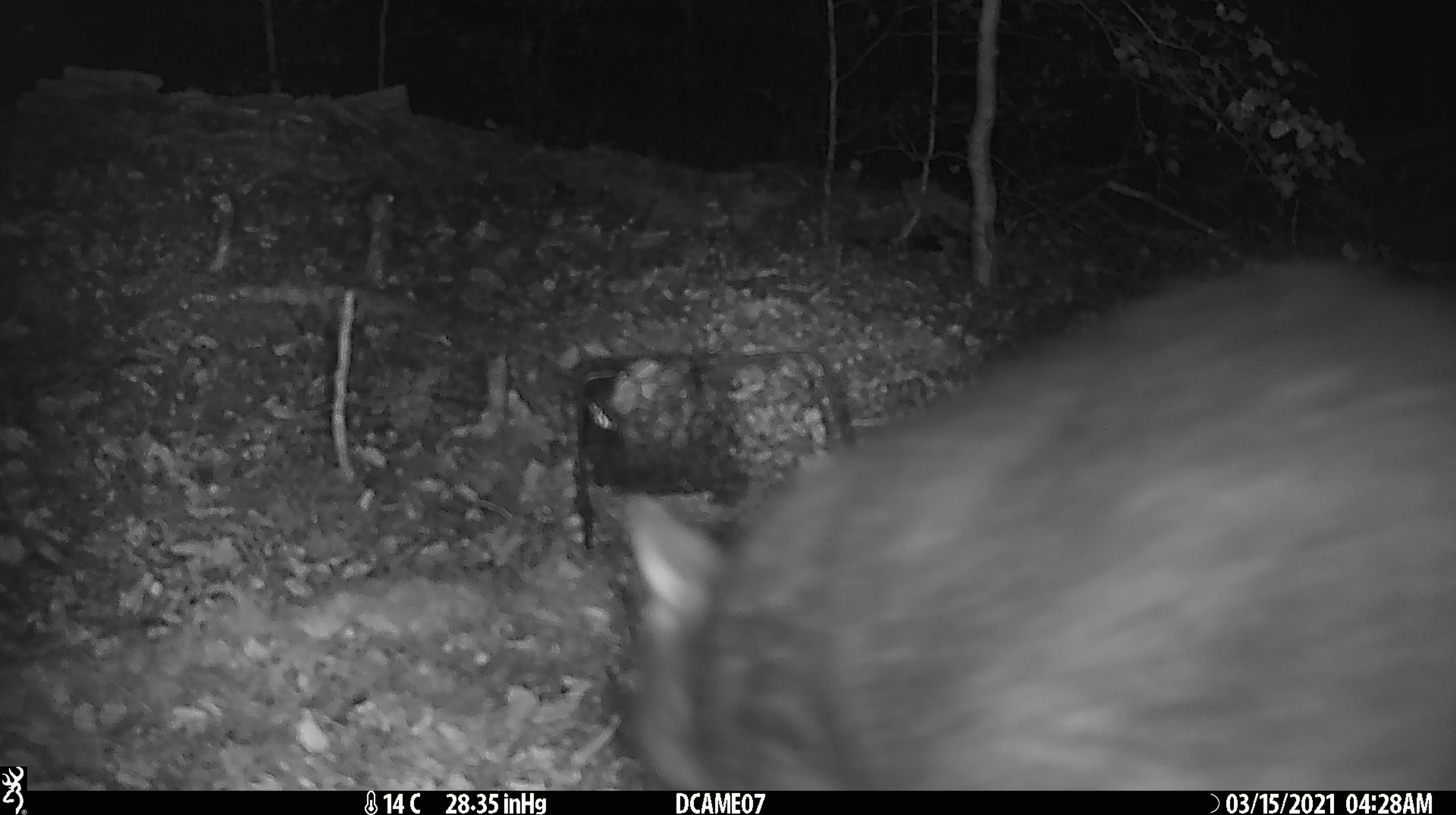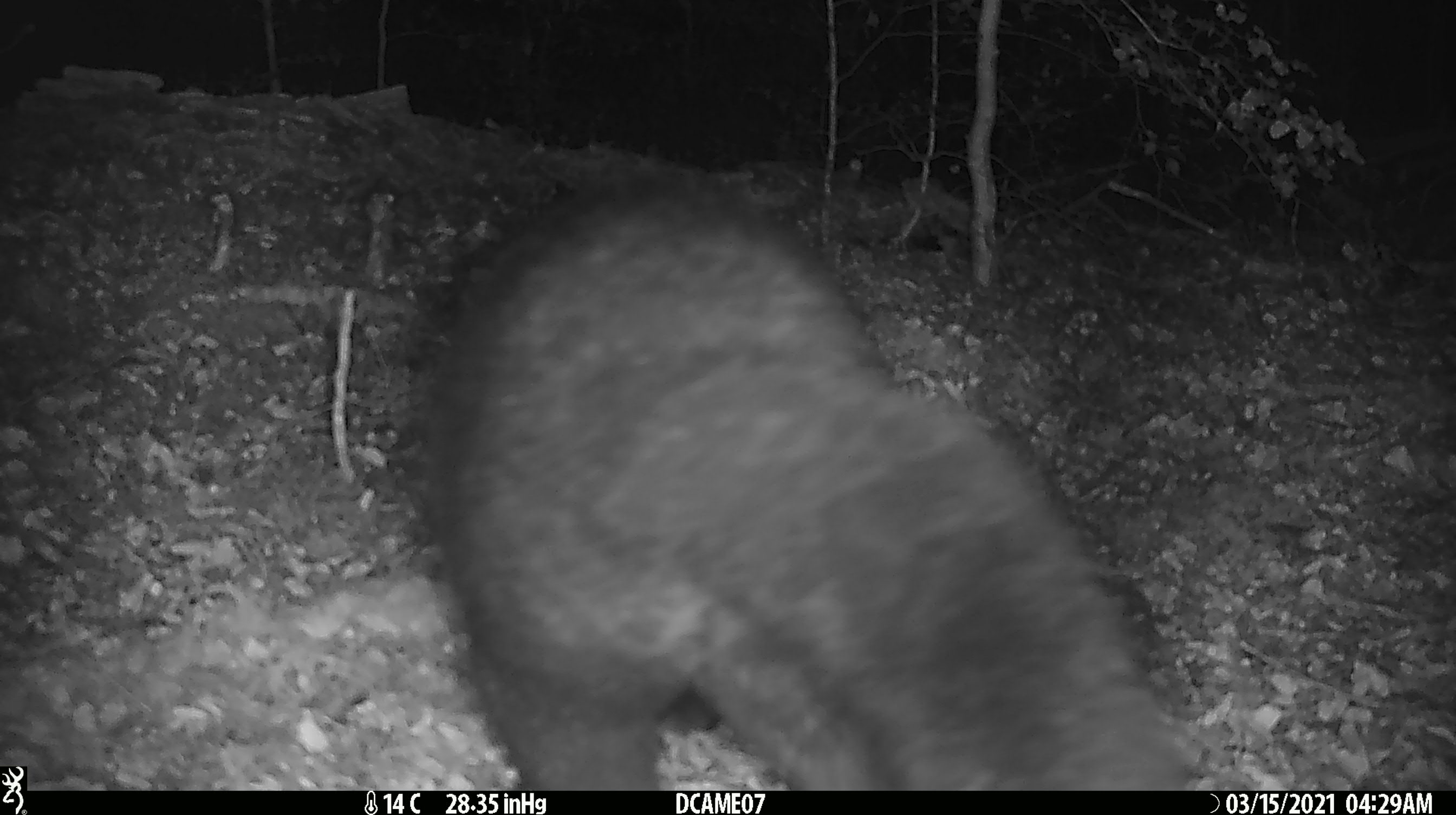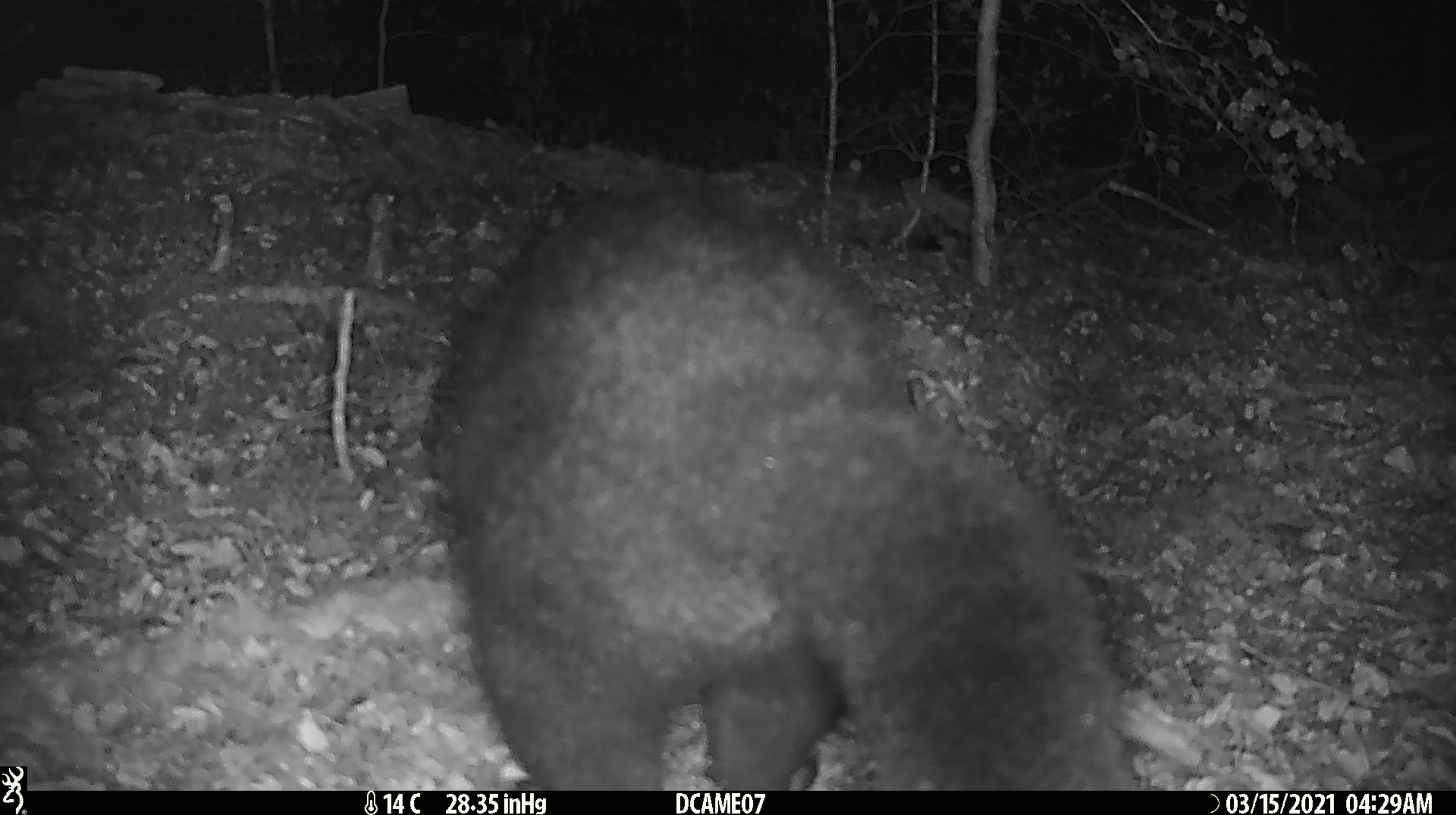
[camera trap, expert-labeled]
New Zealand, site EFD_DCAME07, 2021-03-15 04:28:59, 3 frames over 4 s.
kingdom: Animalia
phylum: Chordata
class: Mammalia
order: Diprotodontia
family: Phalangeridae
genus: Trichosurus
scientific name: Trichosurus vulpecula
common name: common brushtail possum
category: possum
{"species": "possum (common brushtail possum) (Trichosurus vulpecula)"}